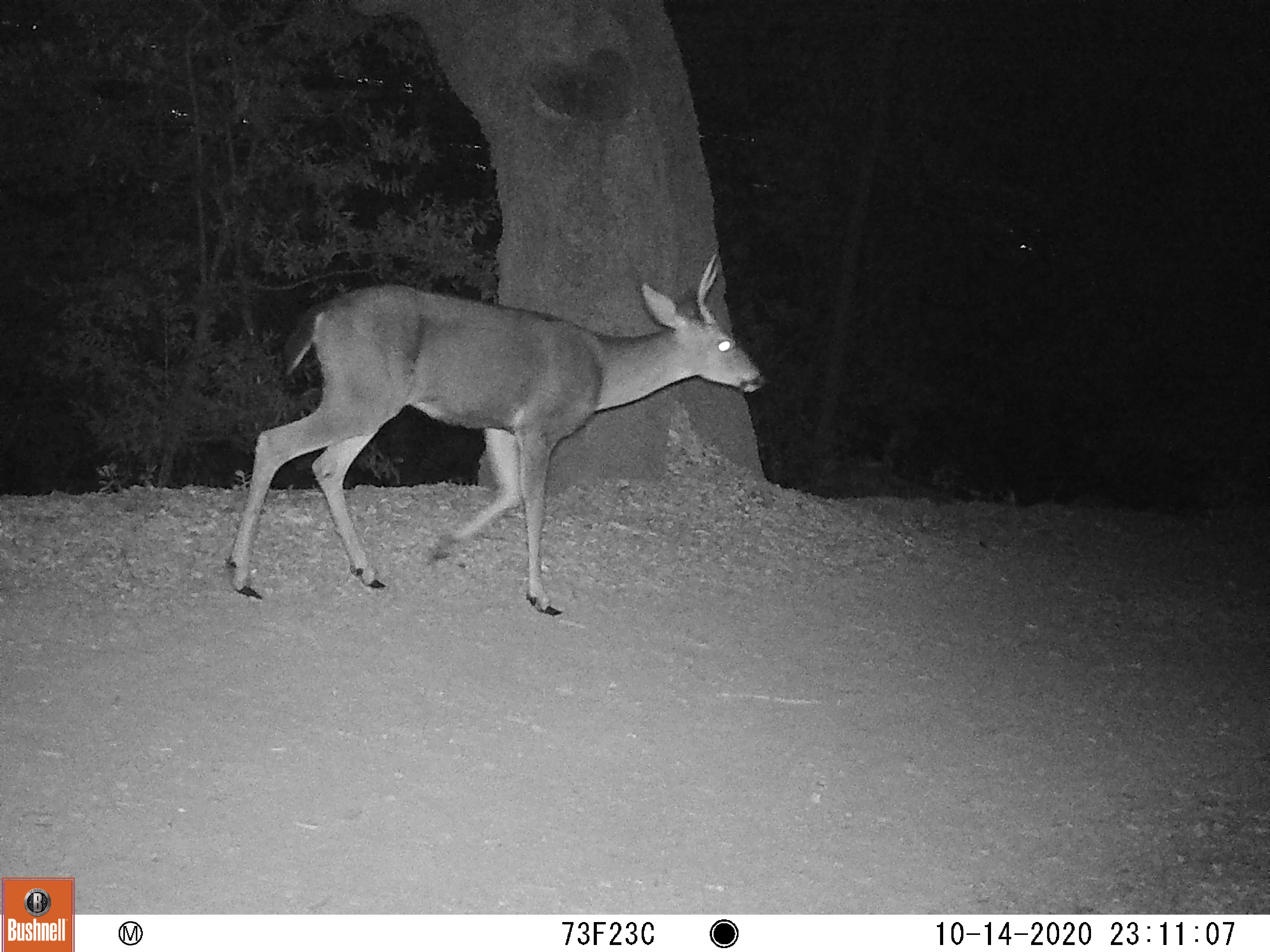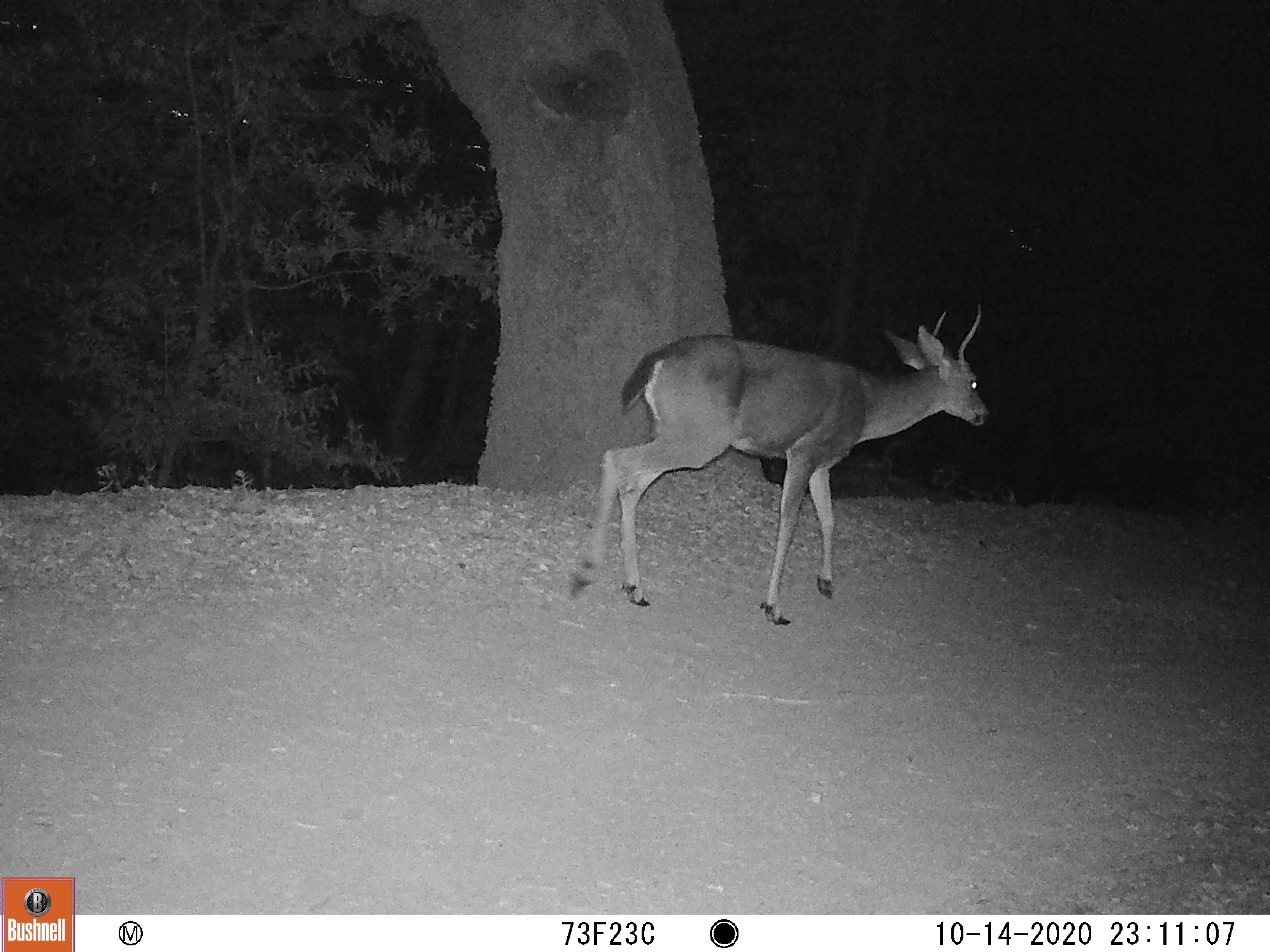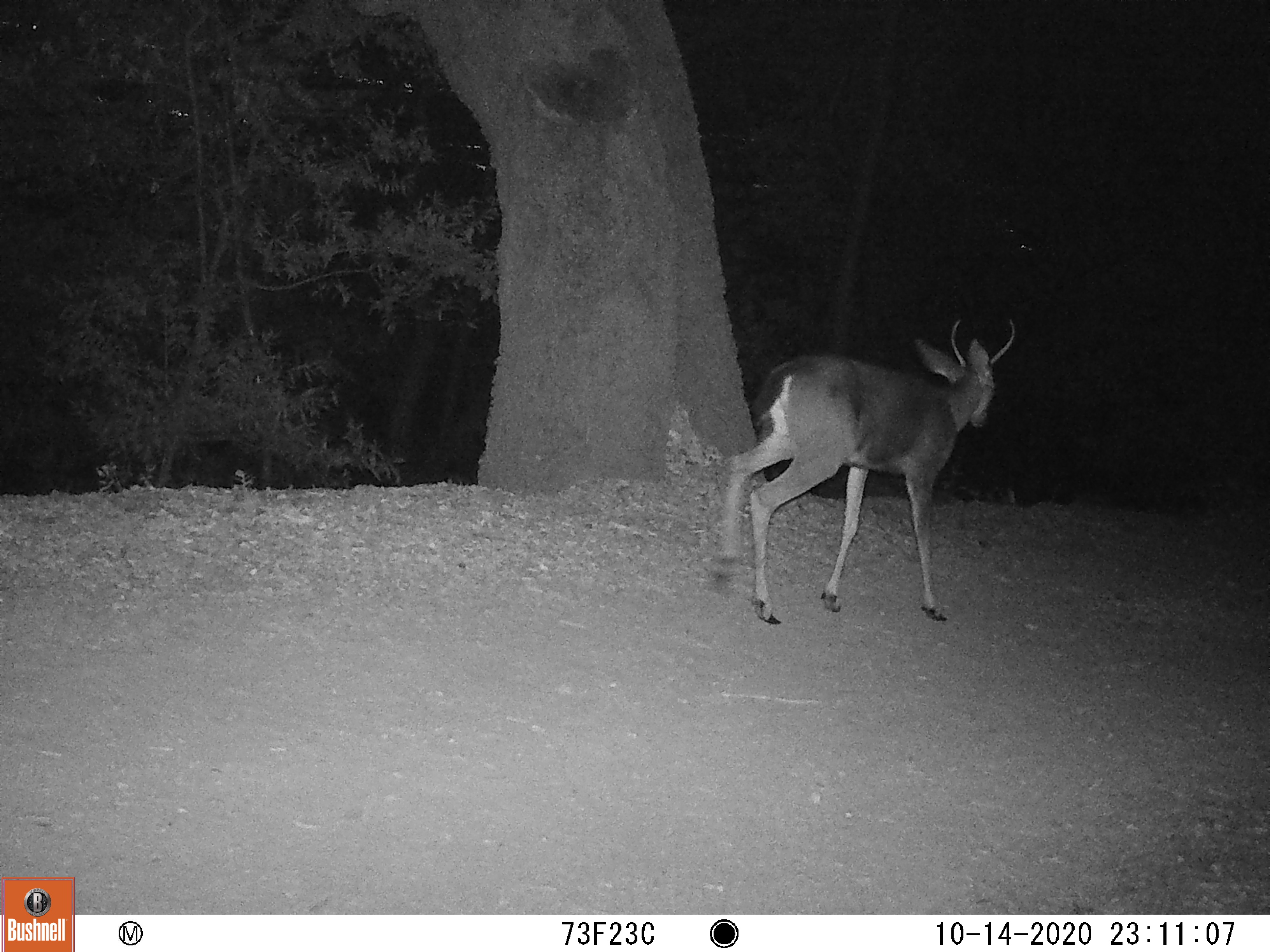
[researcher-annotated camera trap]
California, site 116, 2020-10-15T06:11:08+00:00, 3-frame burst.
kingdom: Animalia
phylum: Chordata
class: Mammalia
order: Artiodactyla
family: Cervidae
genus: Odocoileus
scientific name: Odocoileus hemionus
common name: mule deer